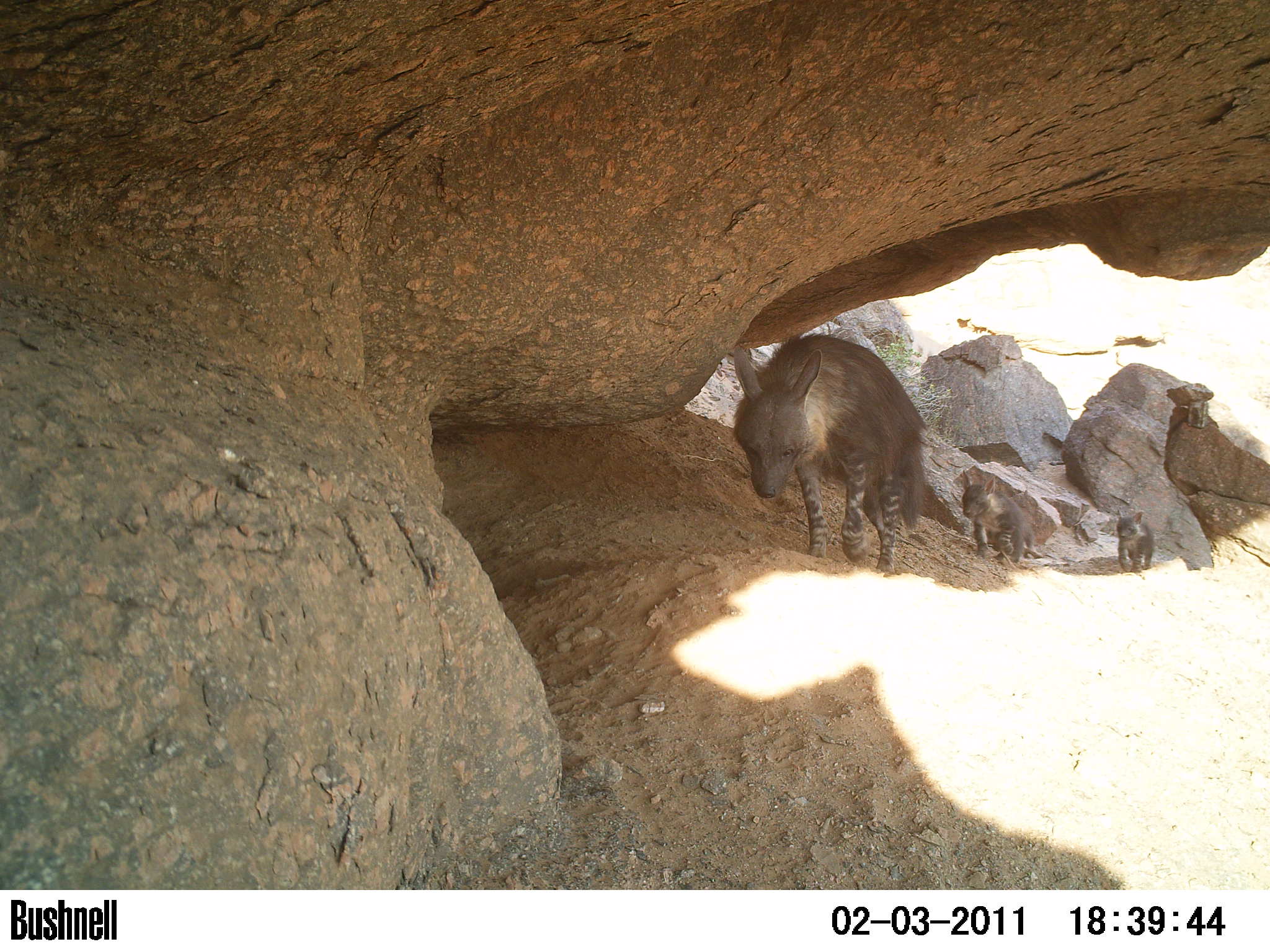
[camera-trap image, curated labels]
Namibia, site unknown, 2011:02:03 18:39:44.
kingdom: Animalia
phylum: Chordata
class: Mammalia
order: Carnivora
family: Hyaenidae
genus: Parahyaena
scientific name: Parahyaena brunnea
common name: brown hyena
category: hyaena brunnea